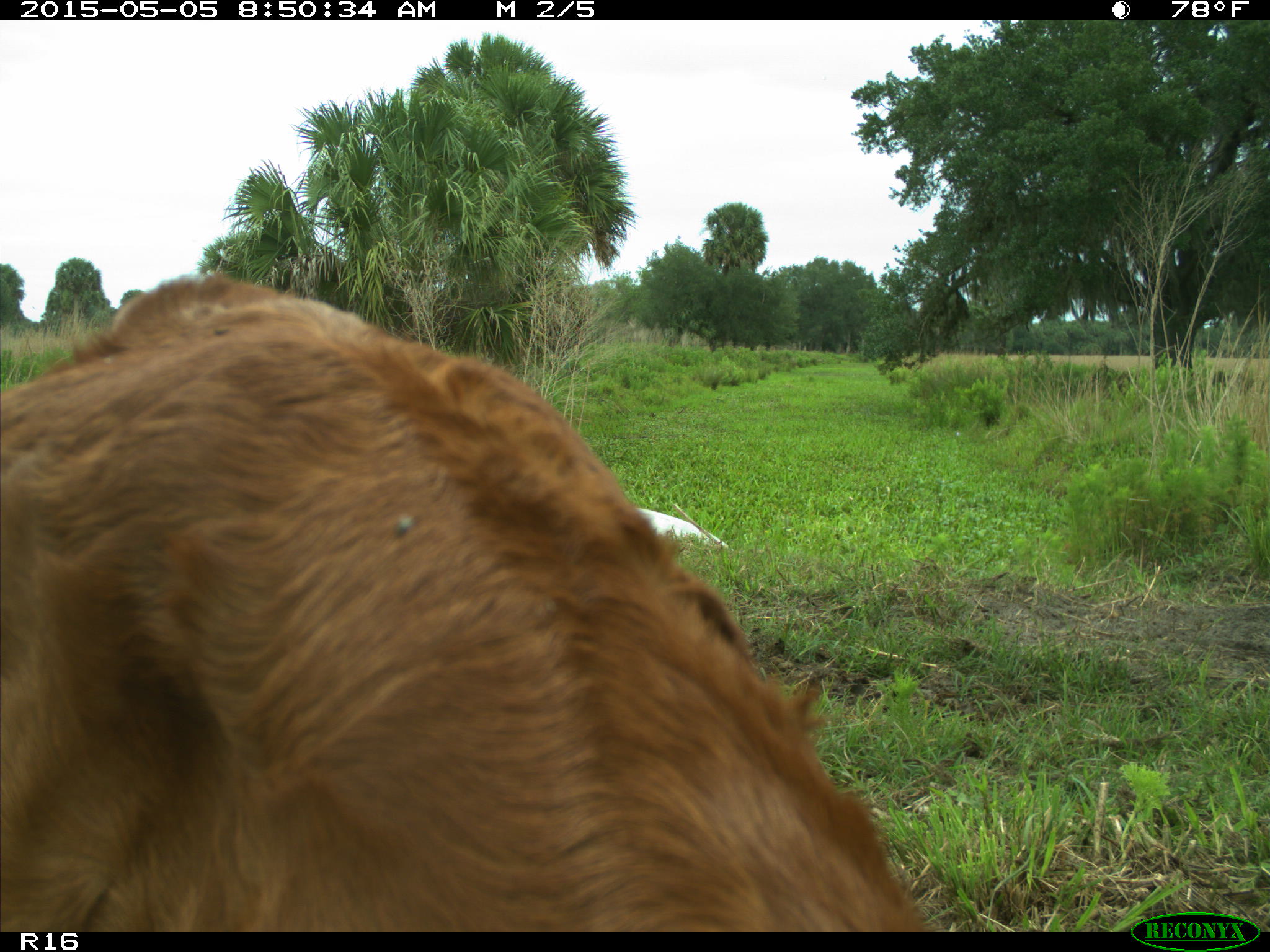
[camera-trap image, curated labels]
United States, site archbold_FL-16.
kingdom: Animalia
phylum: Chordata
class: Mammalia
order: Artiodactyla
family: Bovidae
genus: Bos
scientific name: Bos taurus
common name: domestic cow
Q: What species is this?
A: Bos taurus (domestic cow).